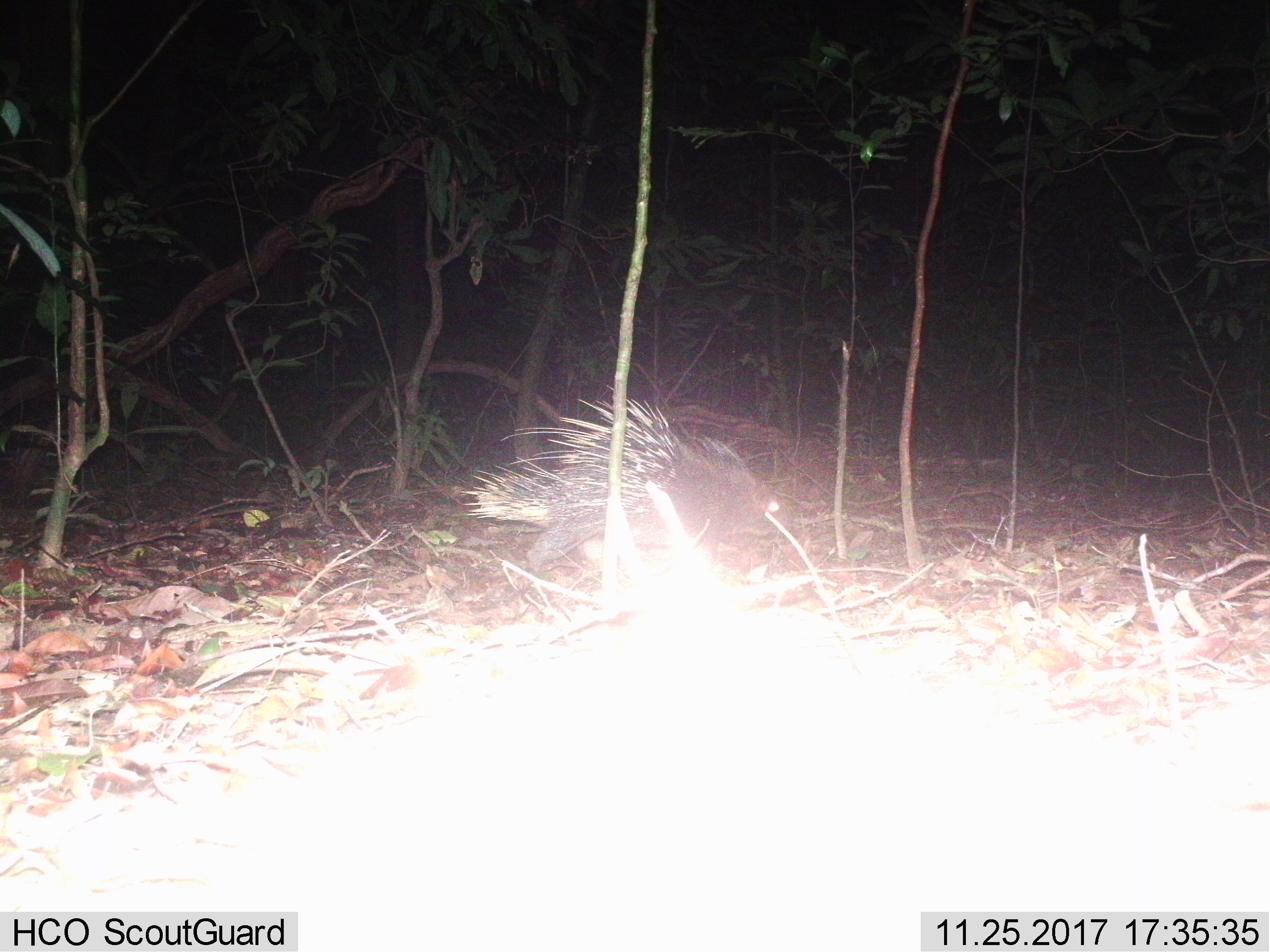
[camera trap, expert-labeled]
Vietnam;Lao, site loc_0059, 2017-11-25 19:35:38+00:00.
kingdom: Animalia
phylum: Chordata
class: Mammalia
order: Rodentia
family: Hystricidae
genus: Hystrix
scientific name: Hystrix brachyura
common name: malayan porcupine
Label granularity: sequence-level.